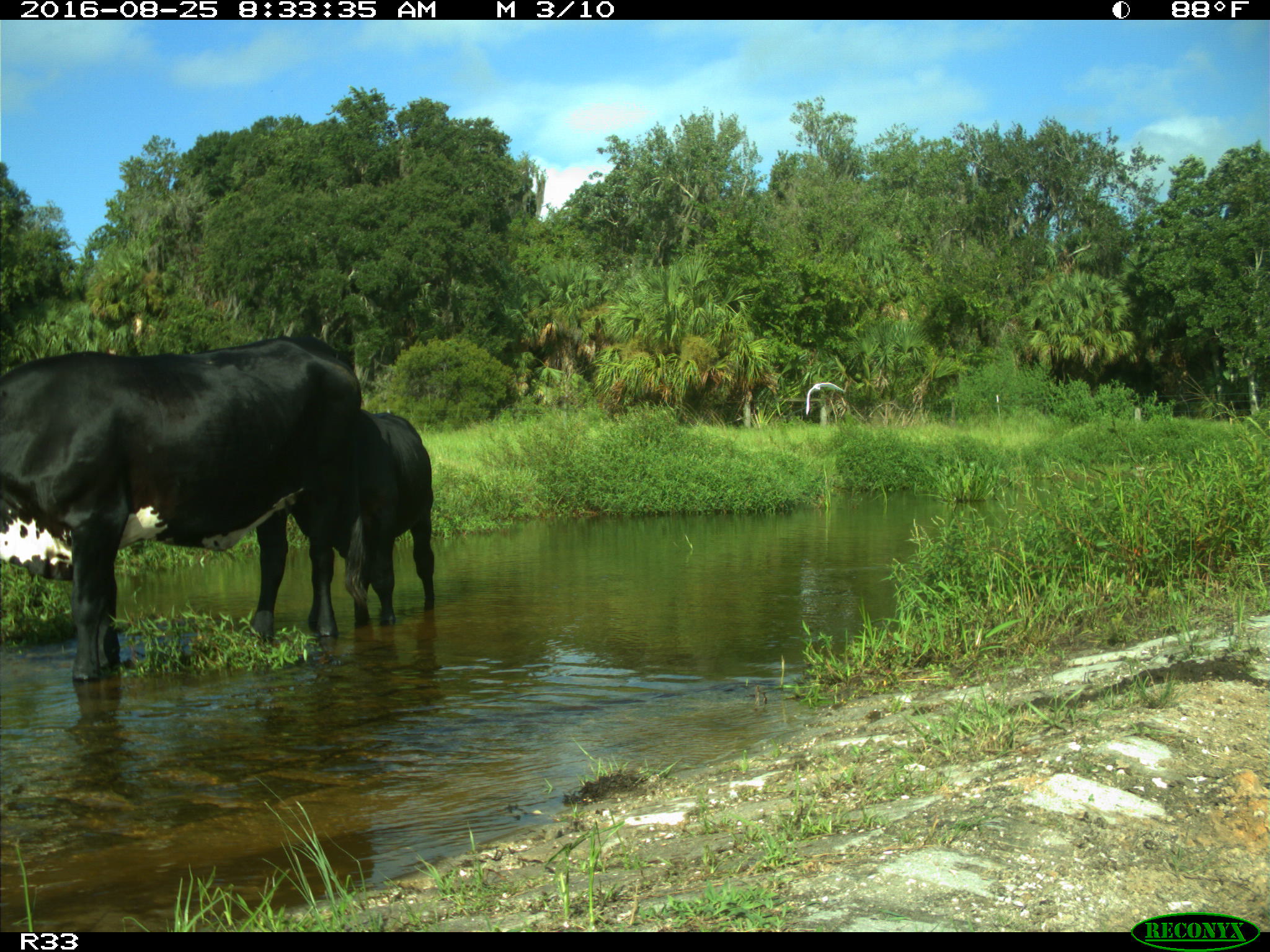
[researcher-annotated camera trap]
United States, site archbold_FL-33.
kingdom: Animalia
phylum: Chordata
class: Mammalia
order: Artiodactyla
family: Bovidae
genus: Bos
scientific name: Bos taurus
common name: domestic cow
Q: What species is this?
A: Bos taurus (domestic cow).